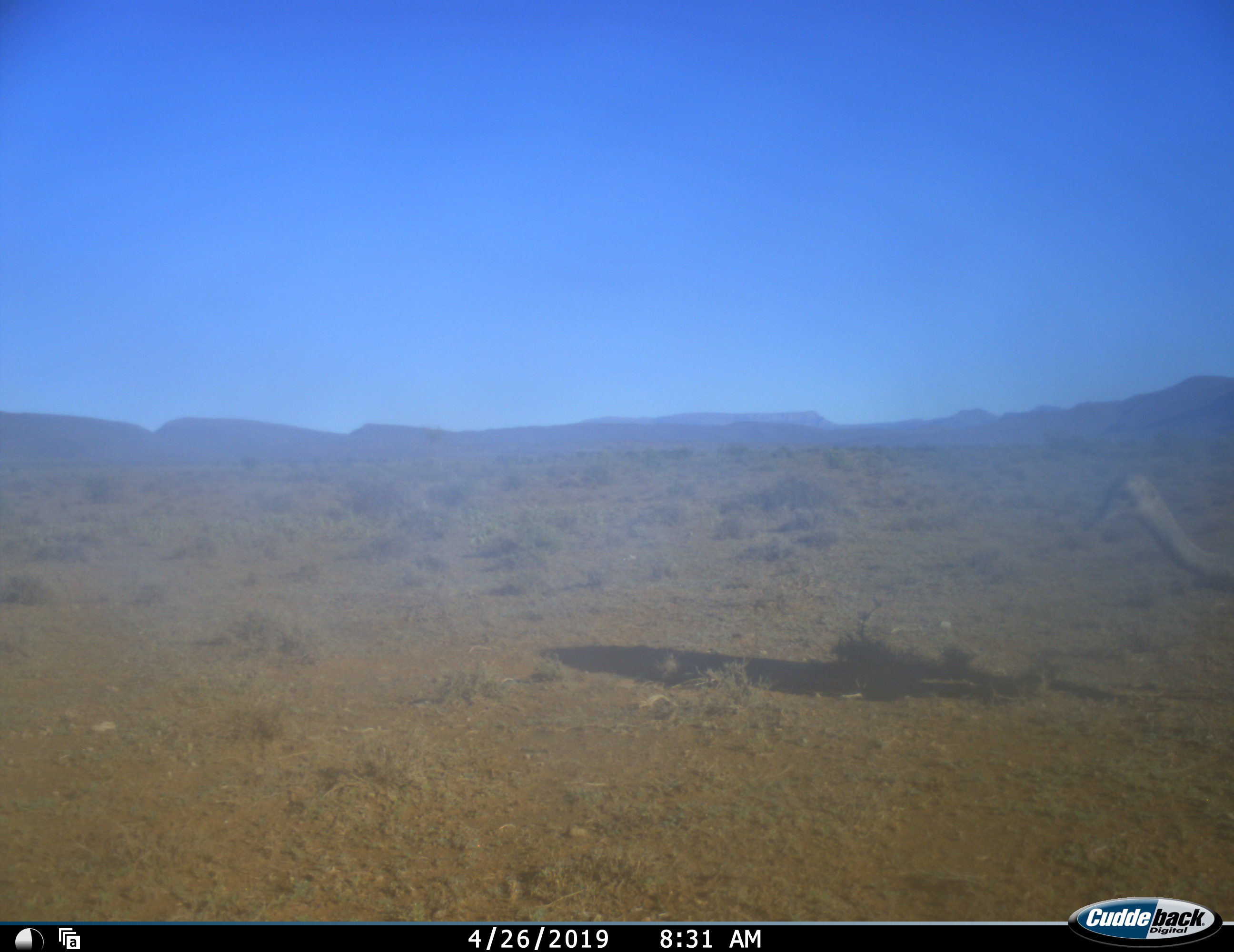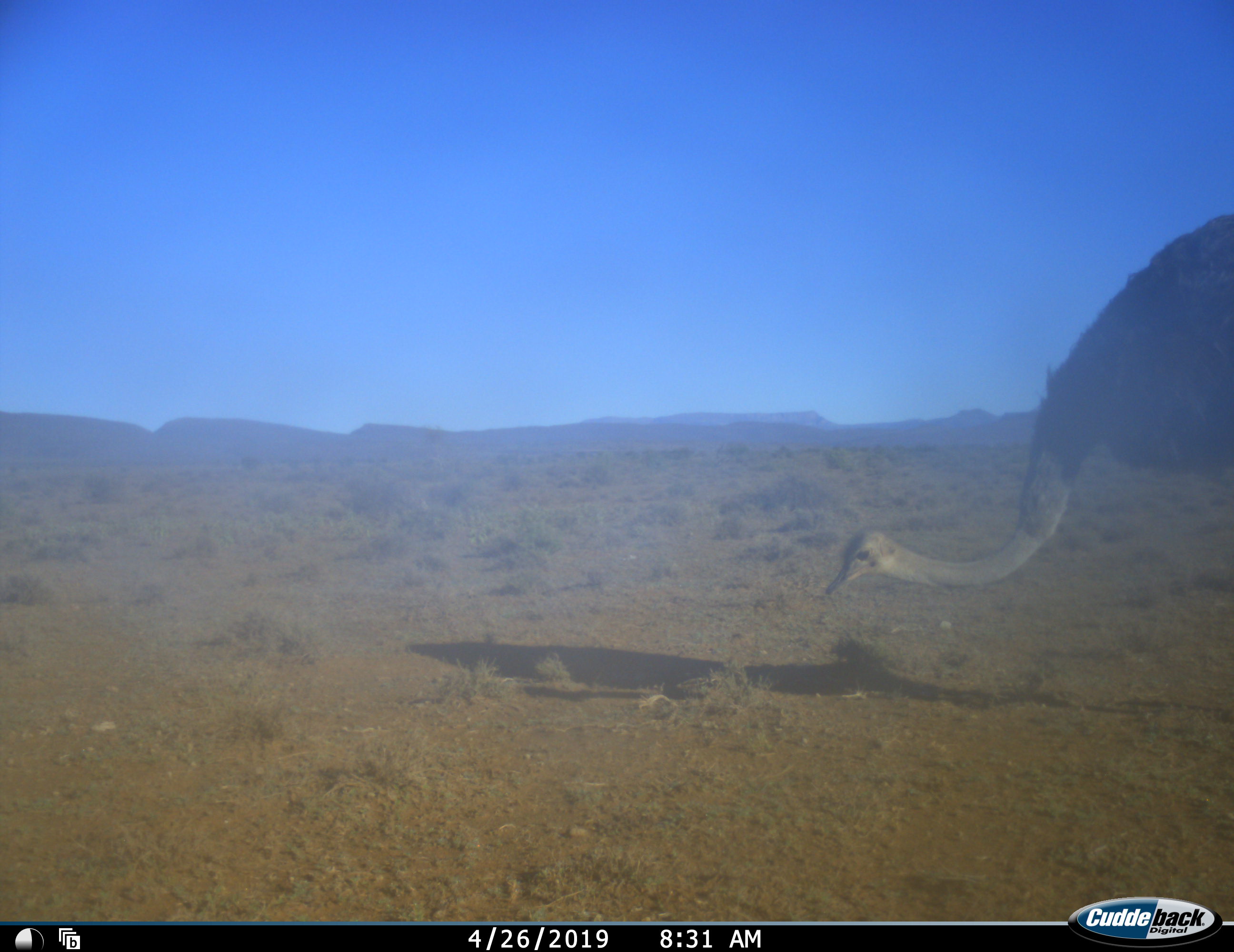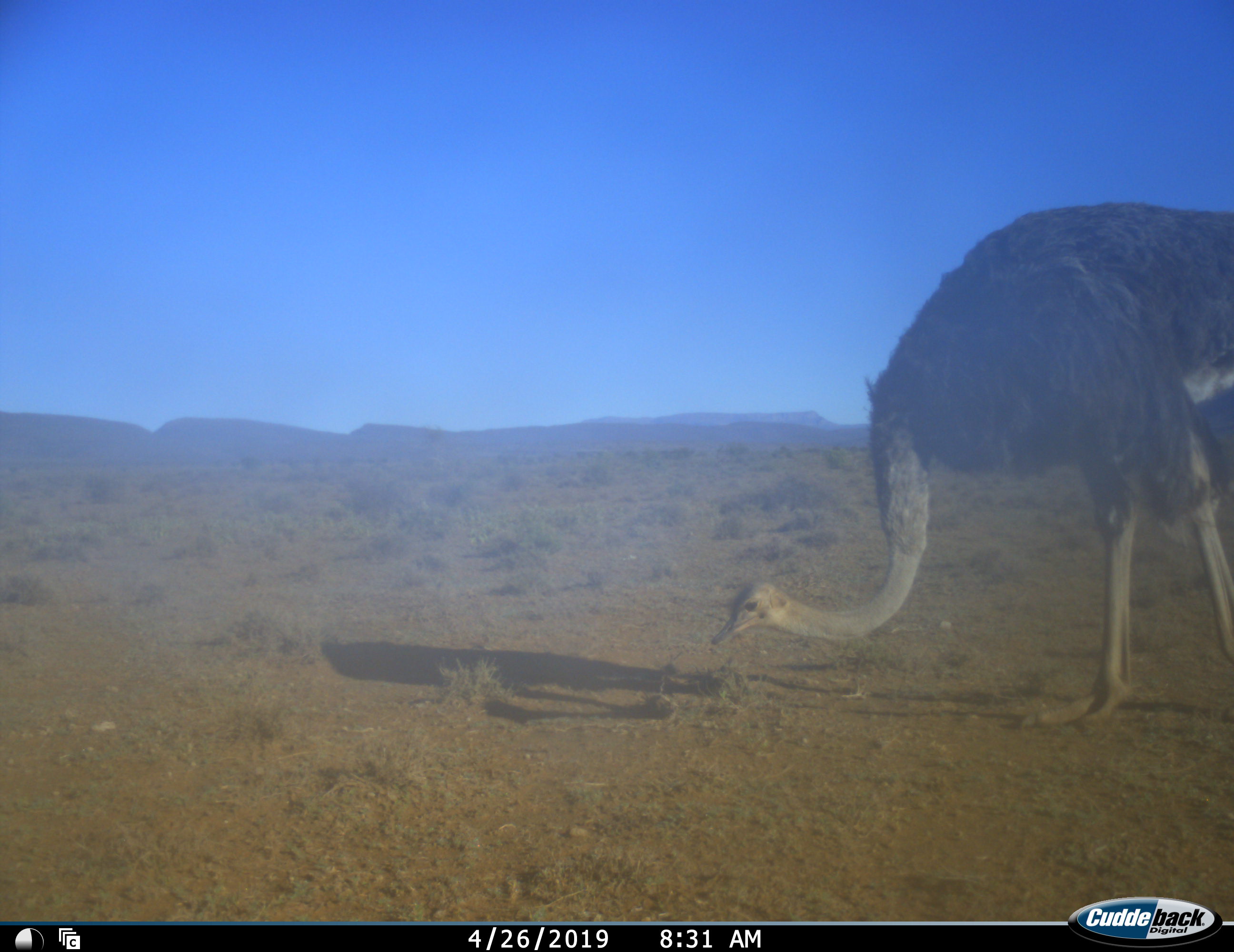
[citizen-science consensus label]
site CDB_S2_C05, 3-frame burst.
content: unidentified animal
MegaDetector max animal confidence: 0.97